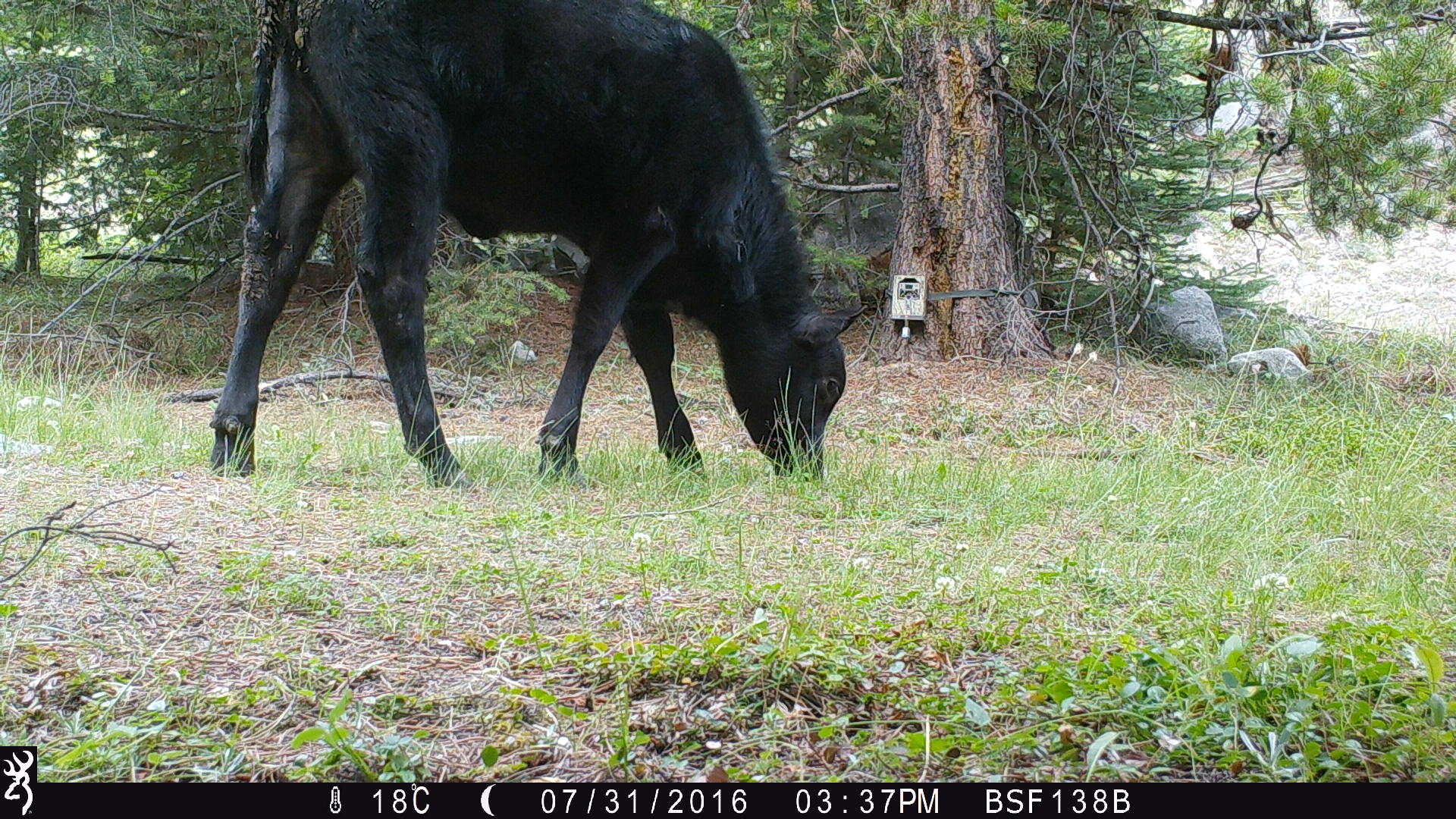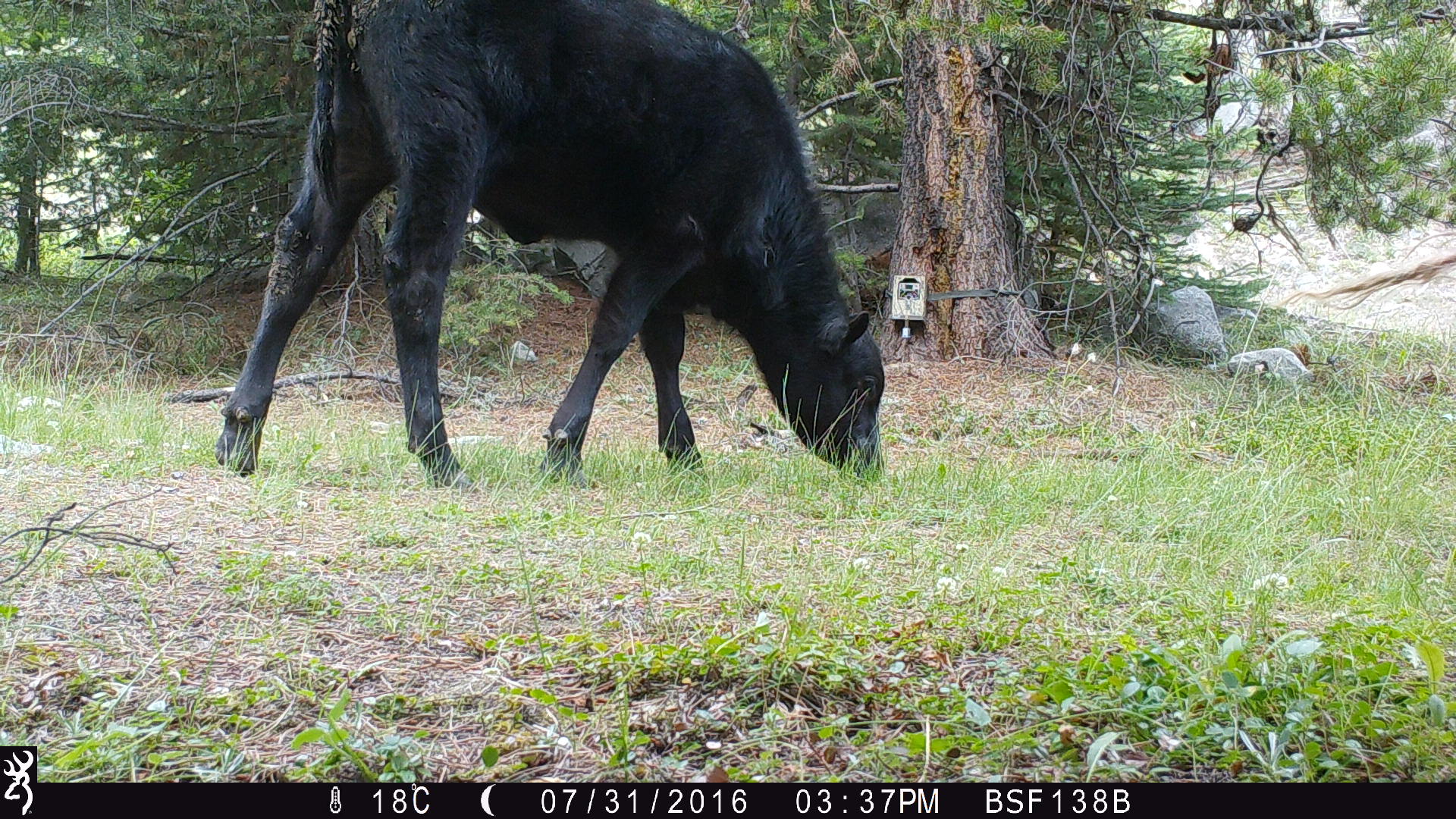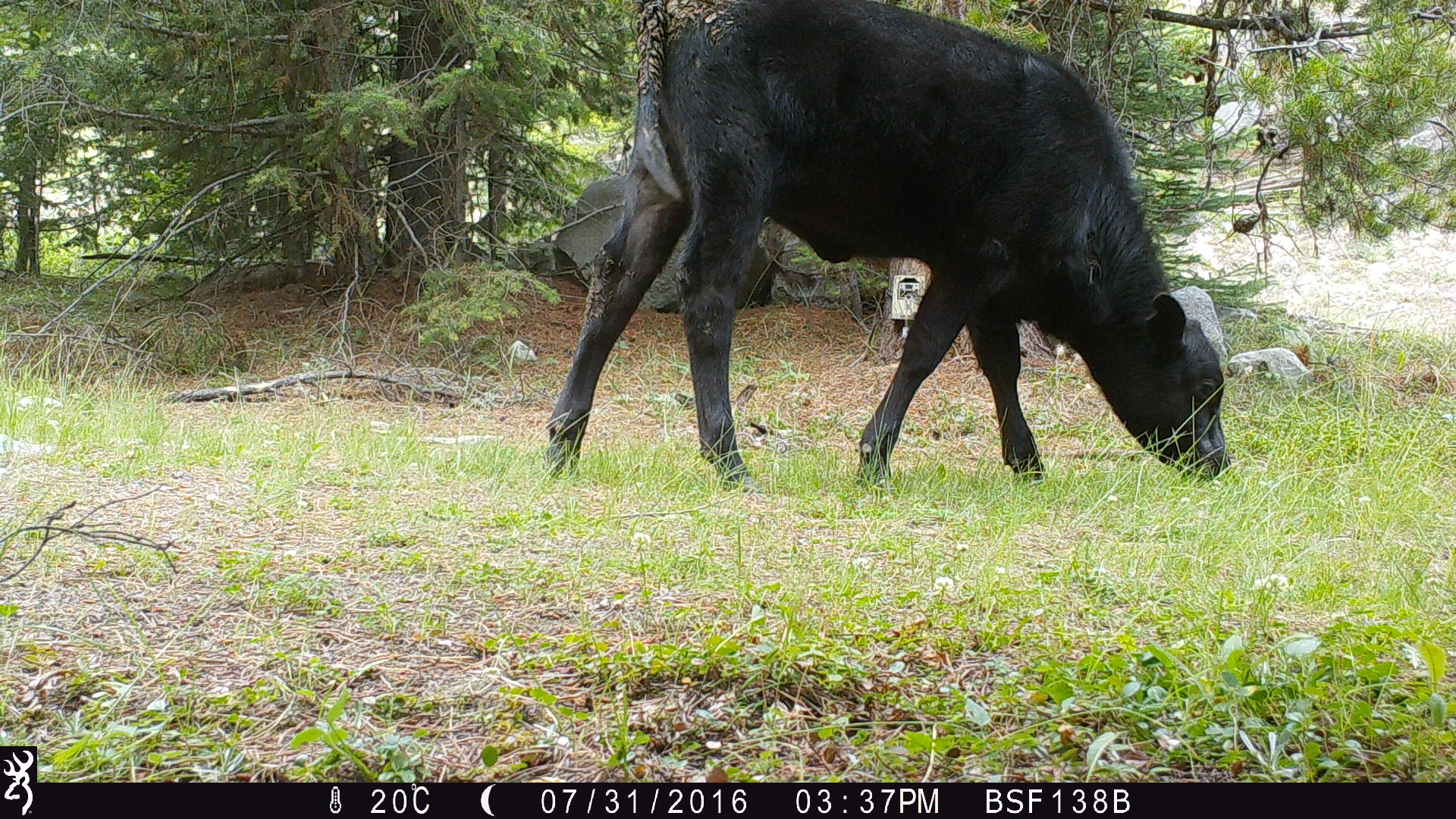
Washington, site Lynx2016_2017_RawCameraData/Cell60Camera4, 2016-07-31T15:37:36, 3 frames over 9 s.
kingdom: Animalia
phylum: Chordata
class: Mammalia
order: Artiodactyla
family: Bovidae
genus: Bos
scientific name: Bos taurus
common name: domestic cattle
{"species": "domestic cattle (Bos taurus)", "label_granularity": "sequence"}